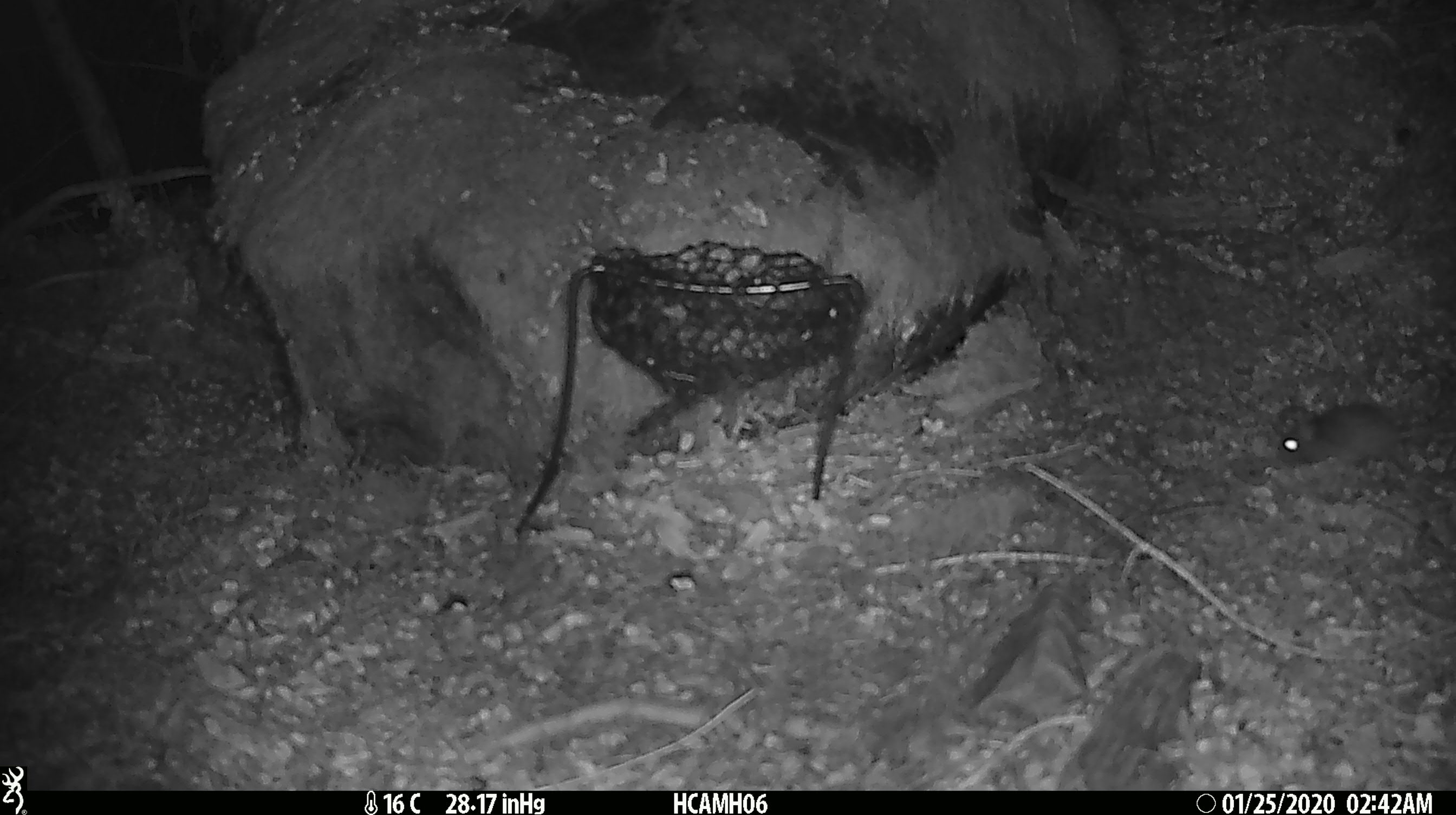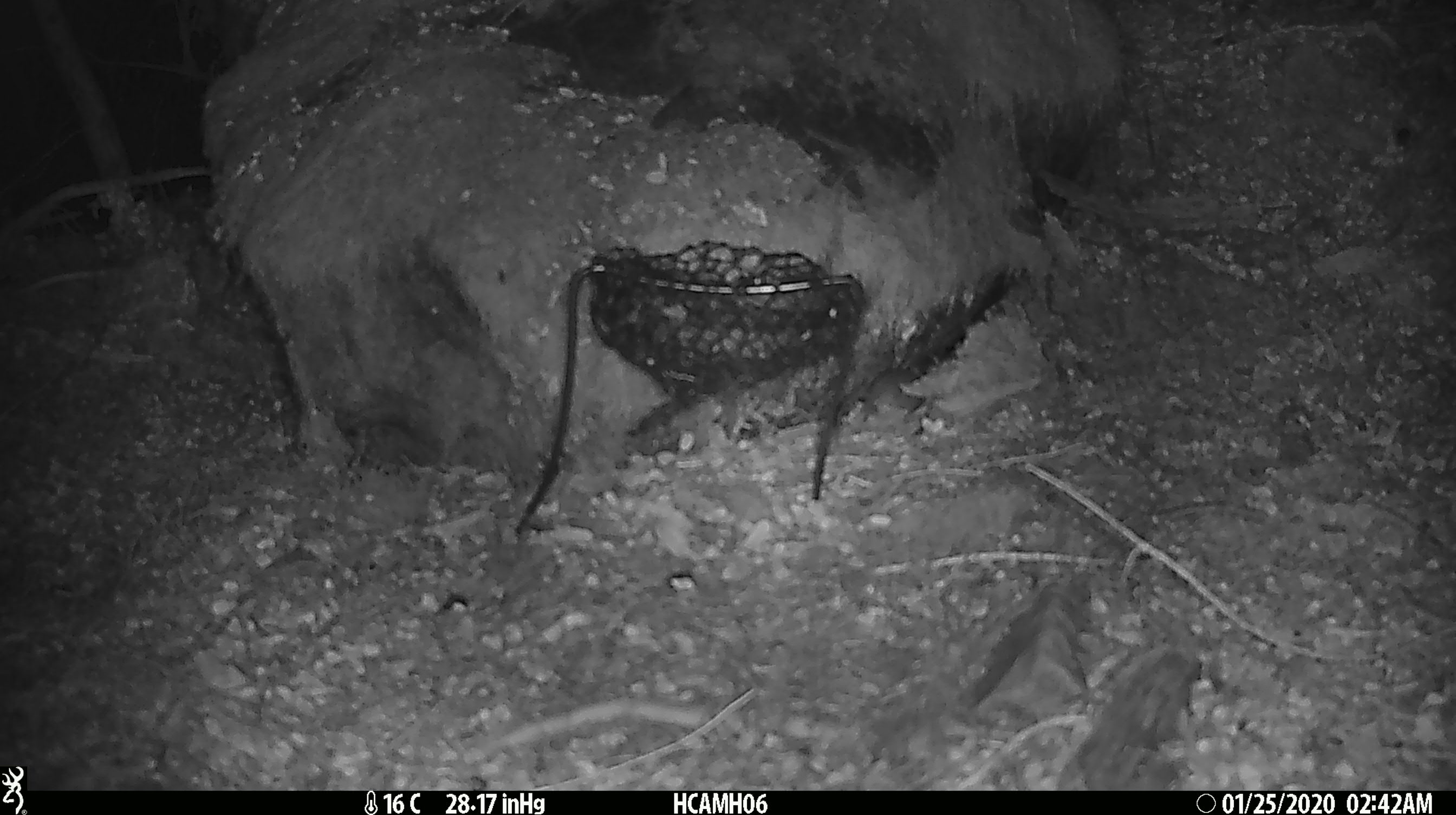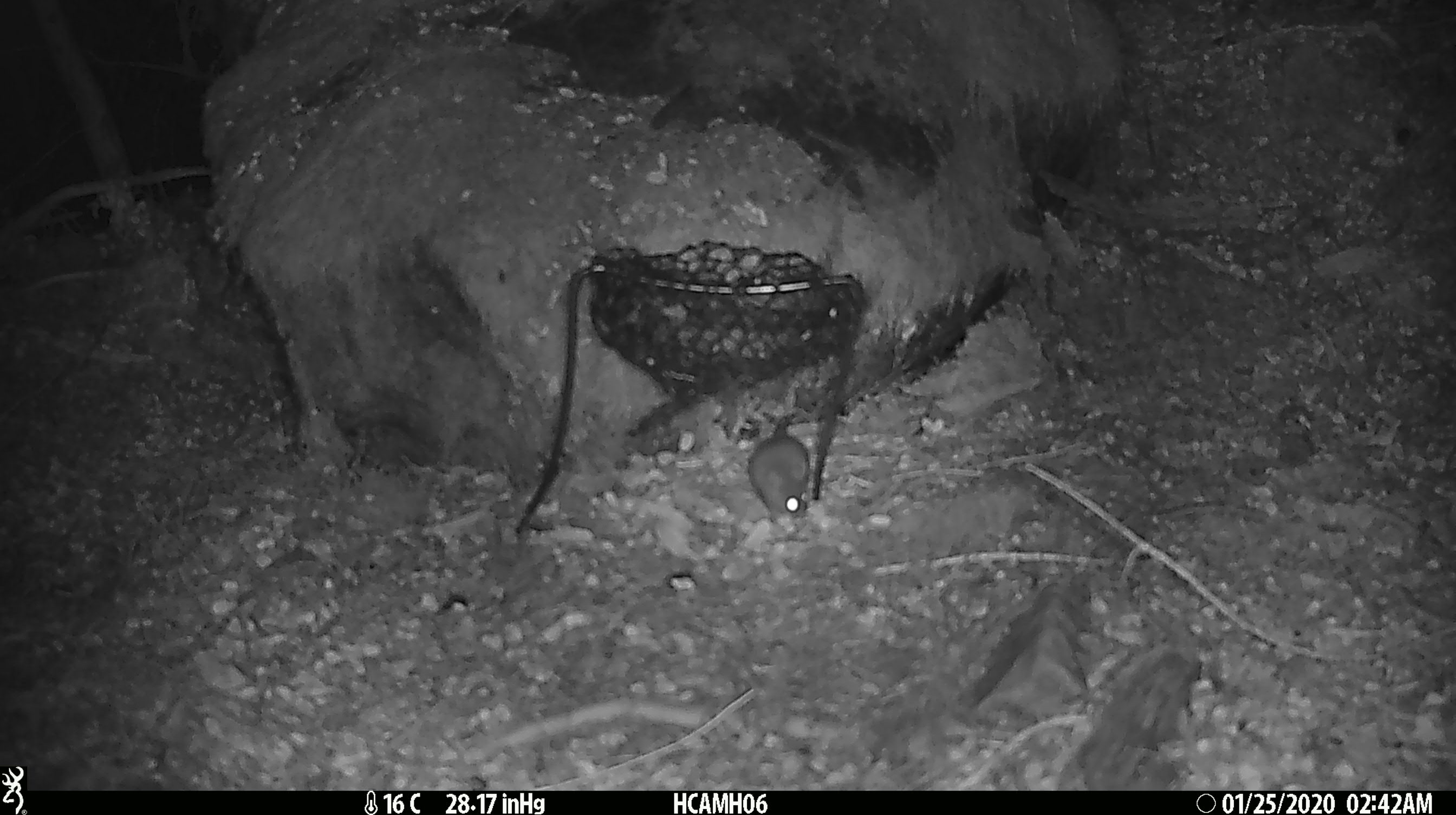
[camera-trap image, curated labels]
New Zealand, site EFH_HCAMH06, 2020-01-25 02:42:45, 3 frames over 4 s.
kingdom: Animalia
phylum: Chordata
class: Mammalia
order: Rodentia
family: Muridae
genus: Mus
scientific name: Mus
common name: mouse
Mouse (Mus).